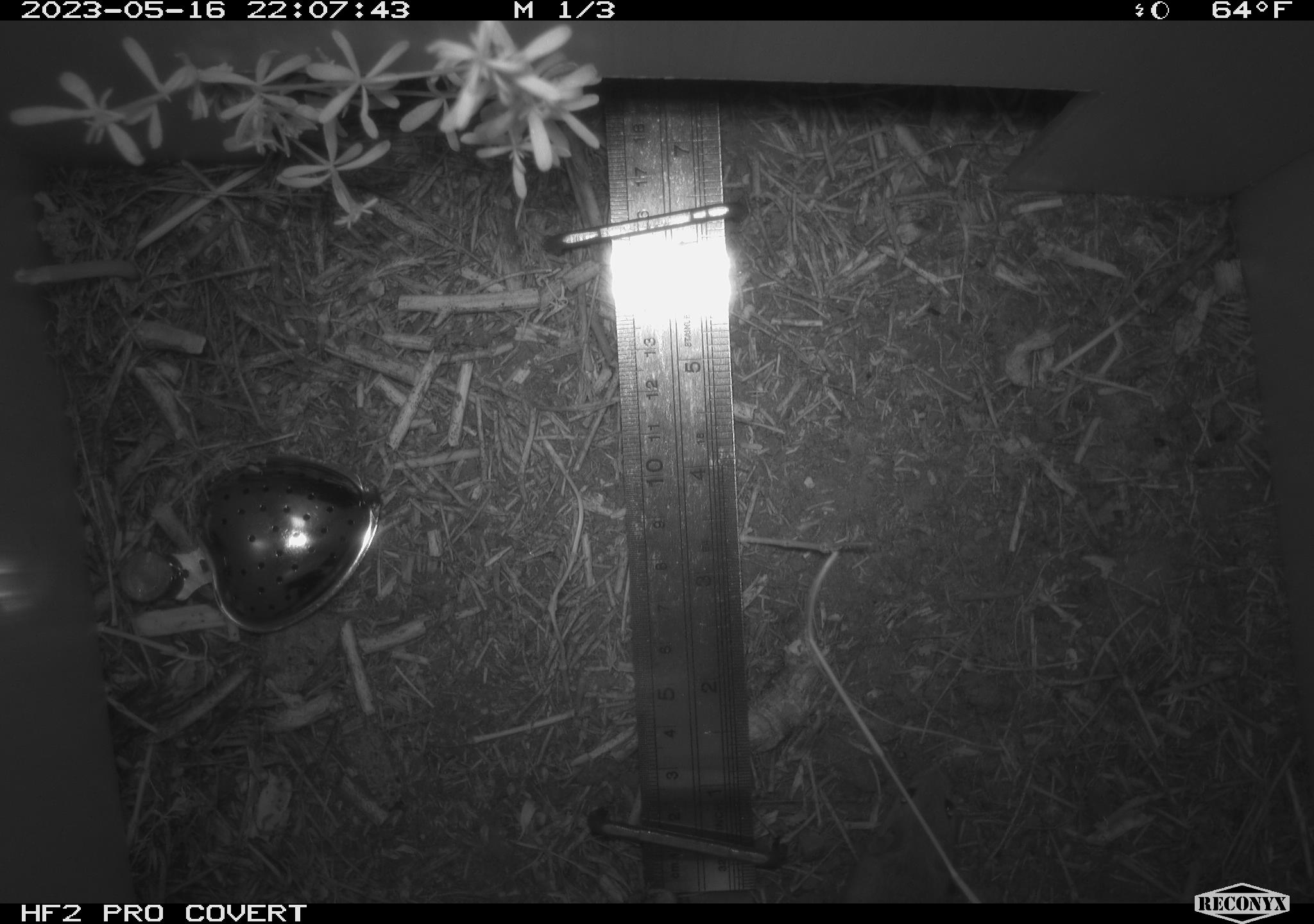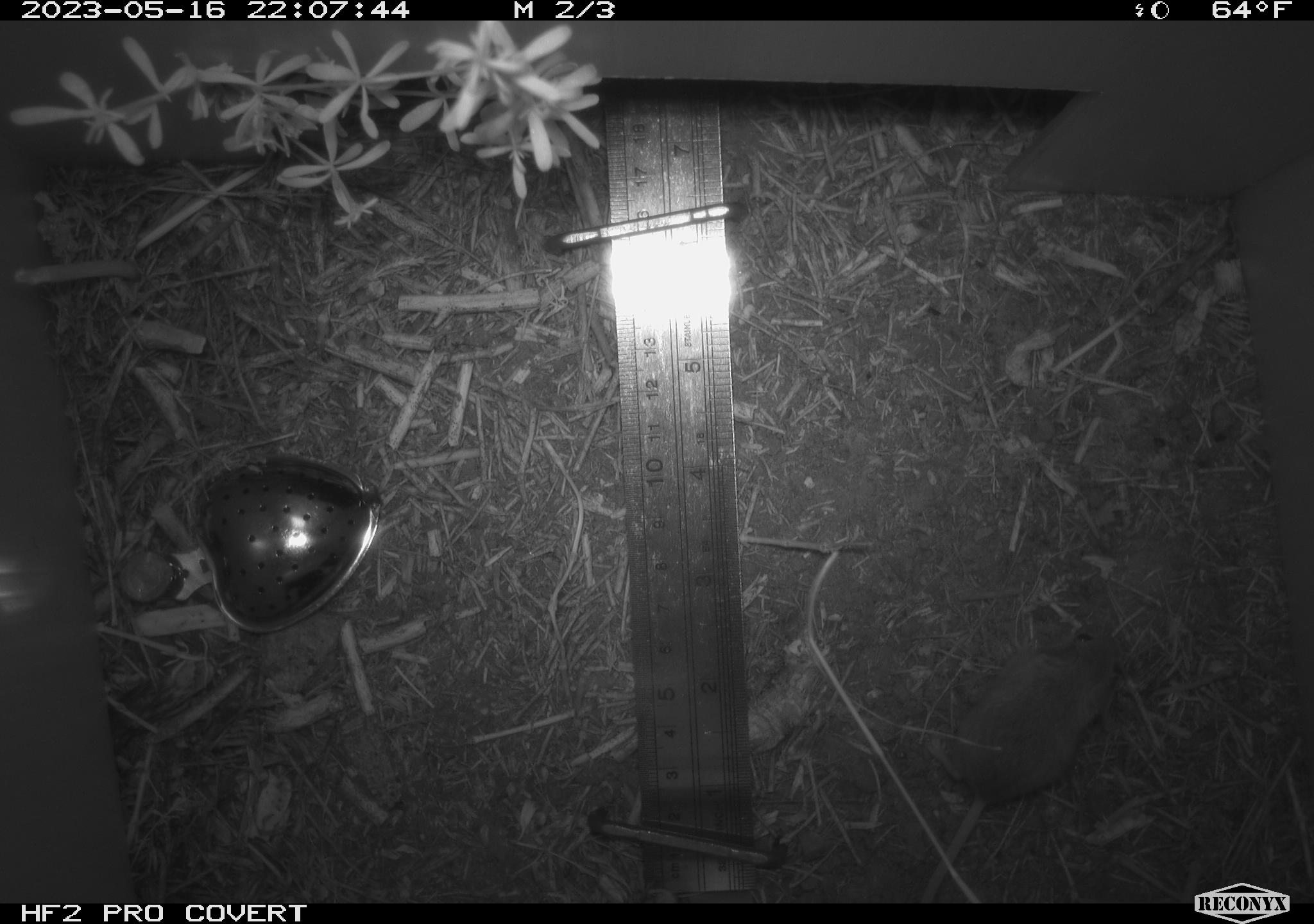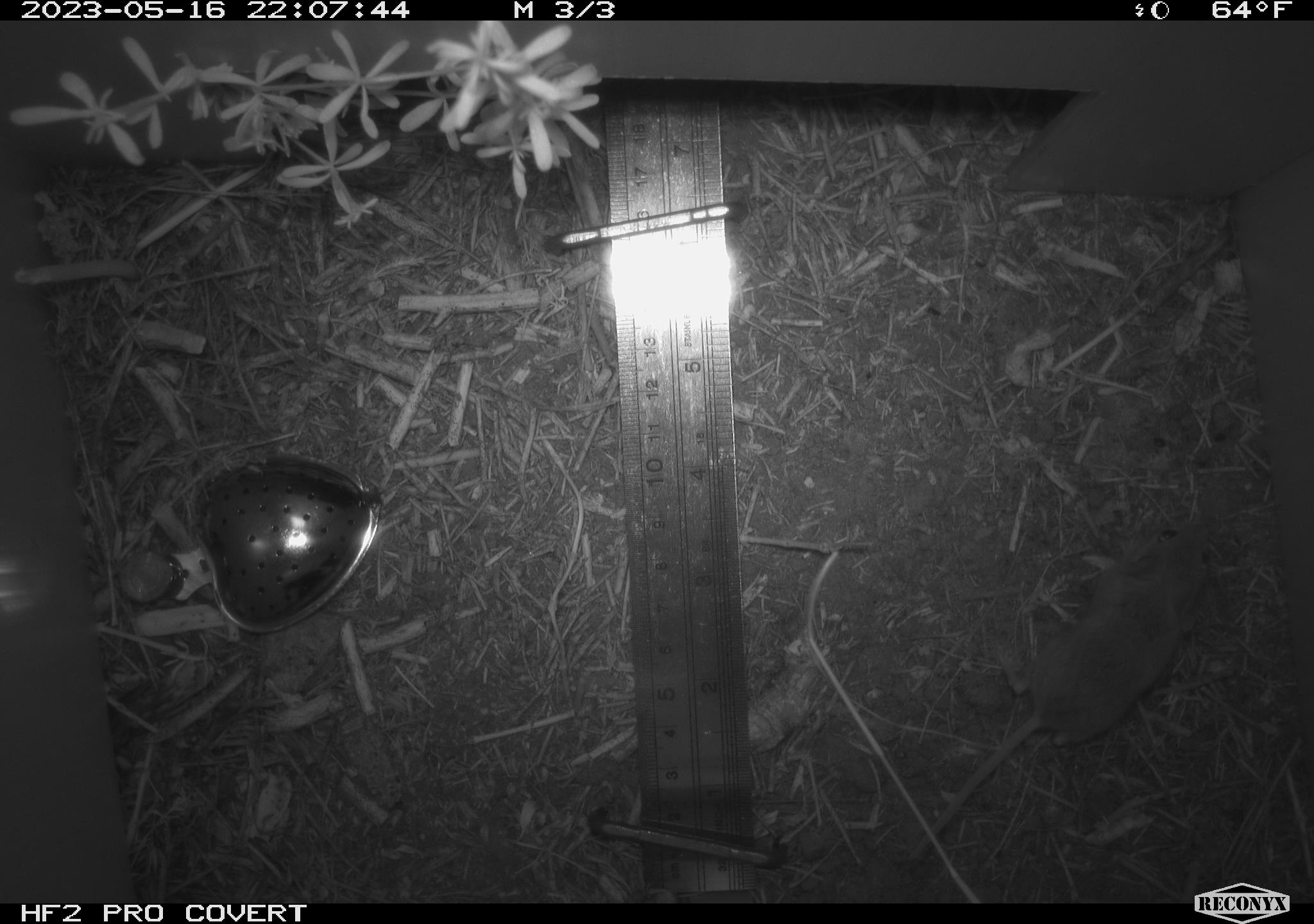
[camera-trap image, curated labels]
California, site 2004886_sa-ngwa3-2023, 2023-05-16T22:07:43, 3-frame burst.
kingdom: Animalia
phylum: Chordata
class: Mammalia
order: Rodentia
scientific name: Rodentia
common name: mouse species